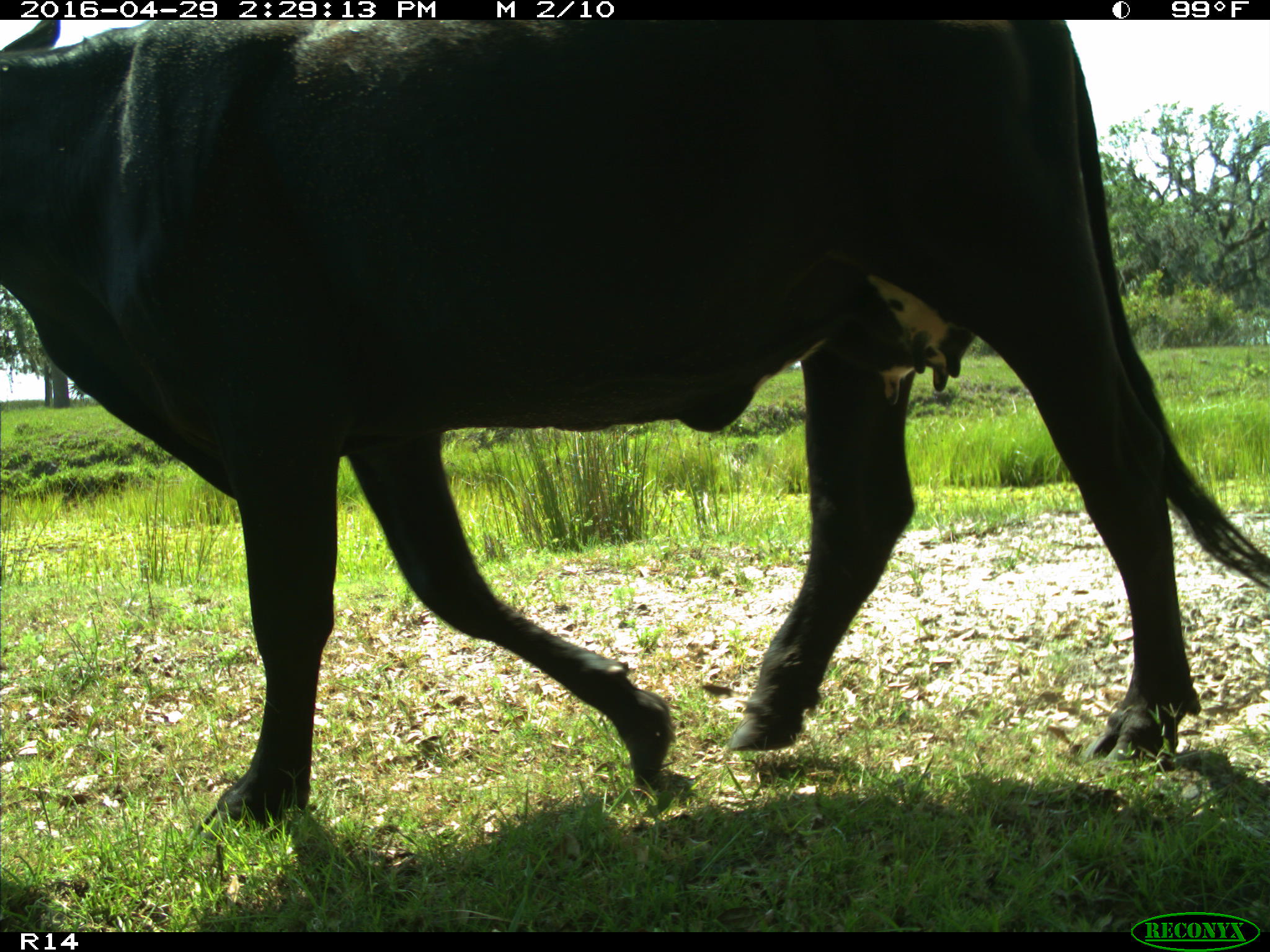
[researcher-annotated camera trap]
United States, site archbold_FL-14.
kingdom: Animalia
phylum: Chordata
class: Mammalia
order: Artiodactyla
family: Bovidae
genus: Bos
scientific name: Bos taurus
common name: domestic cow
Bos taurus (domestic cow).